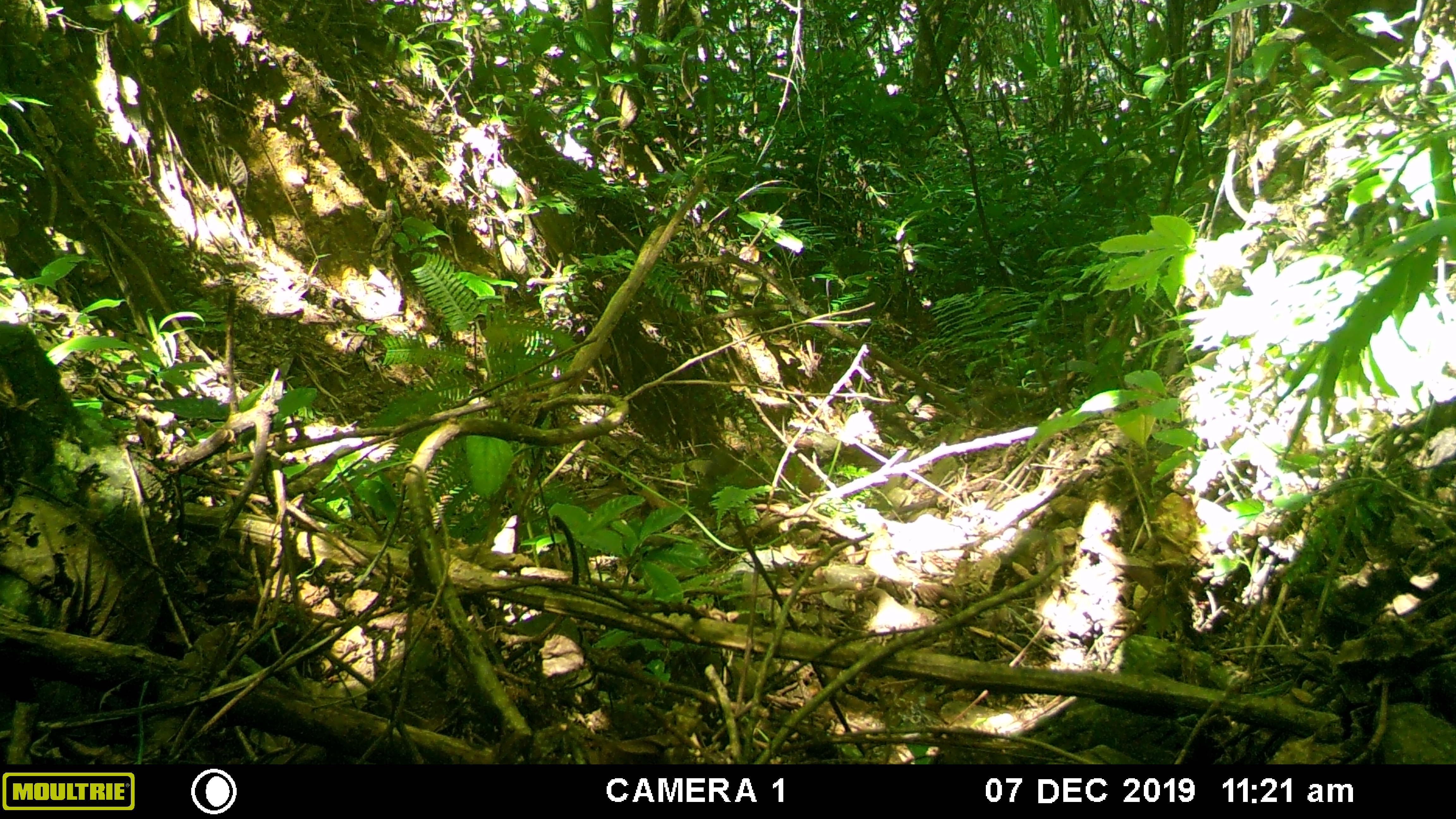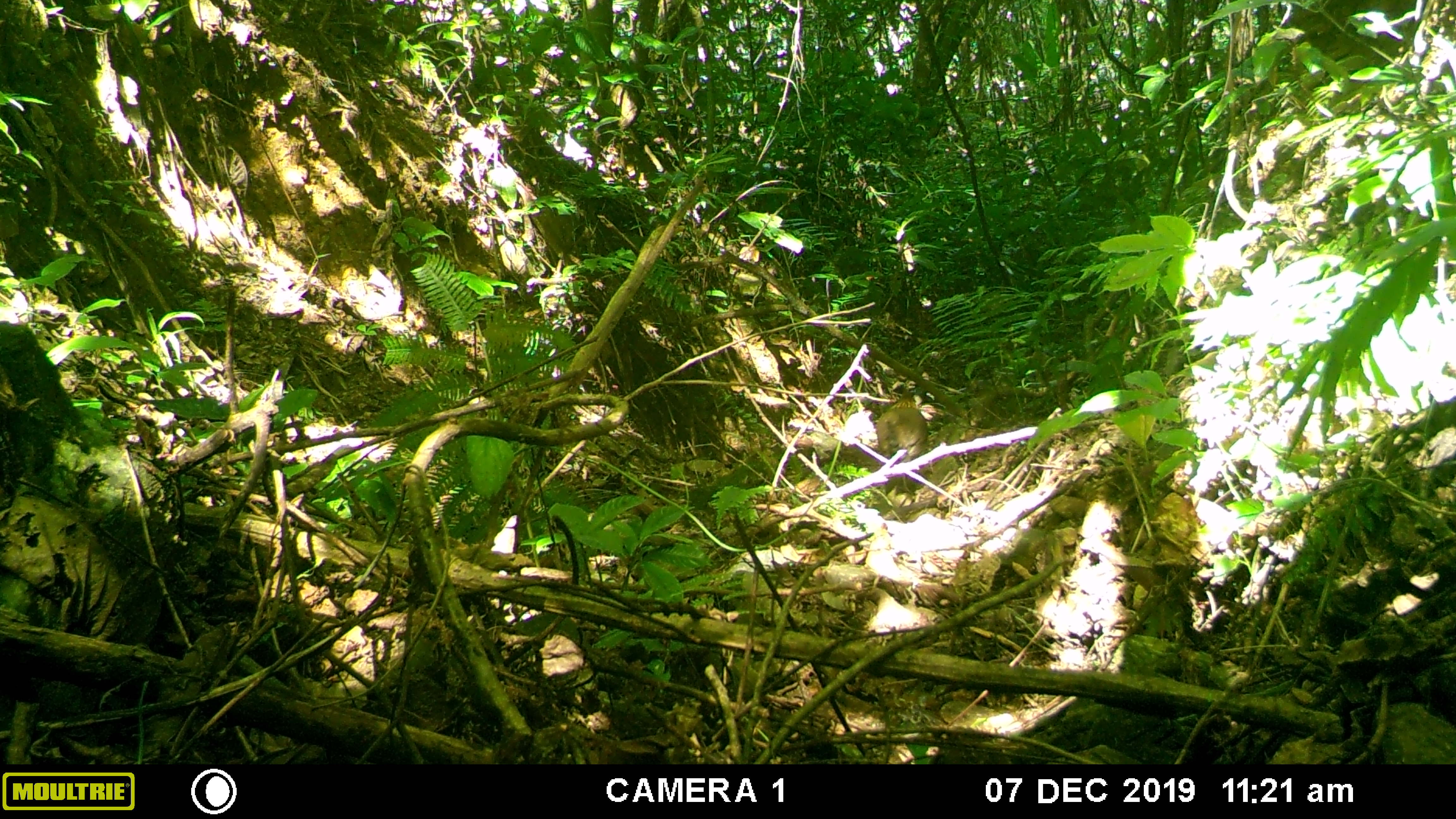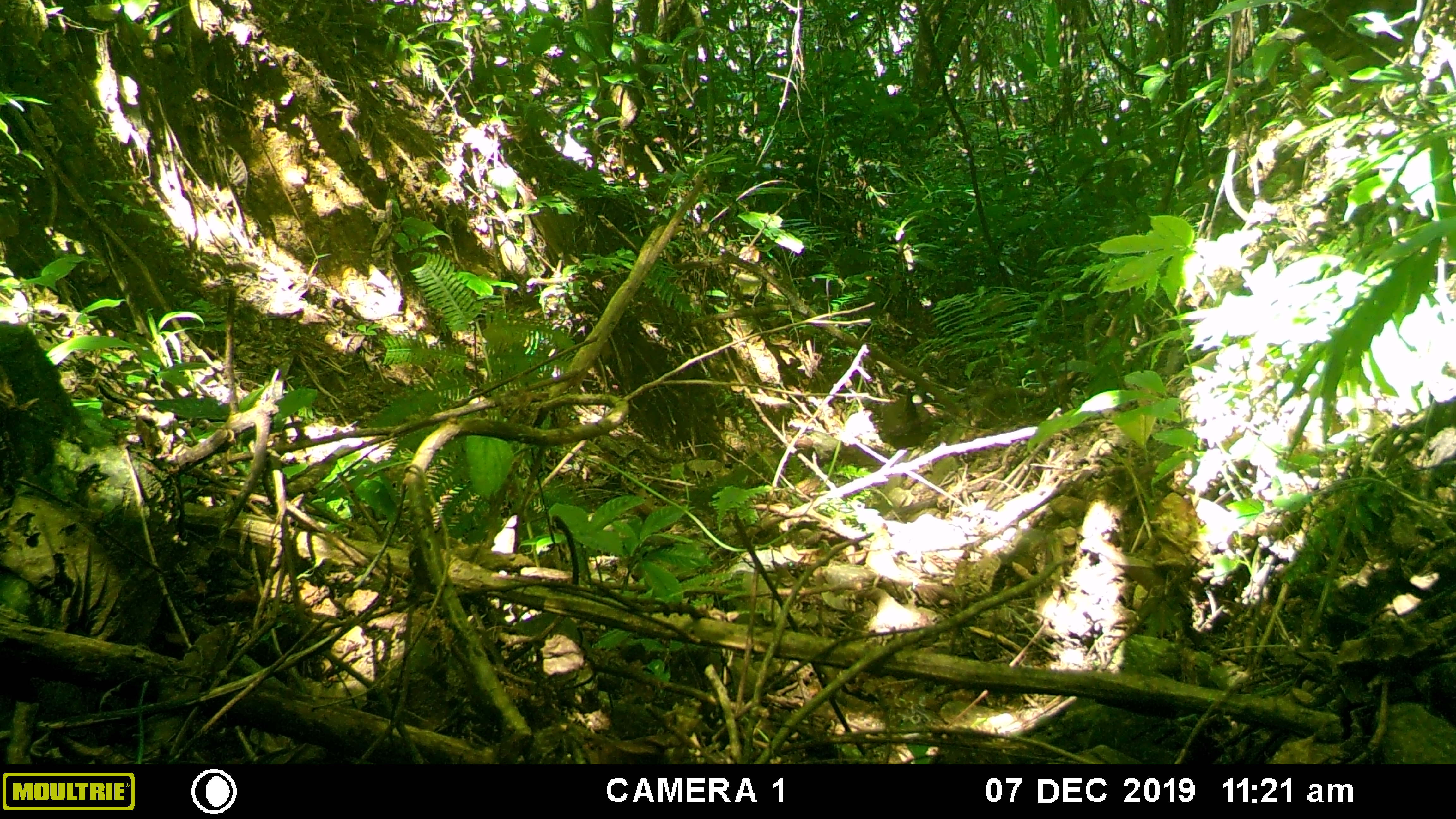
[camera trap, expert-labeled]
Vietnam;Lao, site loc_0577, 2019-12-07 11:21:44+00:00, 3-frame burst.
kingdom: Animalia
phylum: Chordata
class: Aves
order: Galliformes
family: Phasianidae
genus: Gallus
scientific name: Gallus gallus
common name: red junglefowl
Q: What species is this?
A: Red junglefowl (Gallus gallus).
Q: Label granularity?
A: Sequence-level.